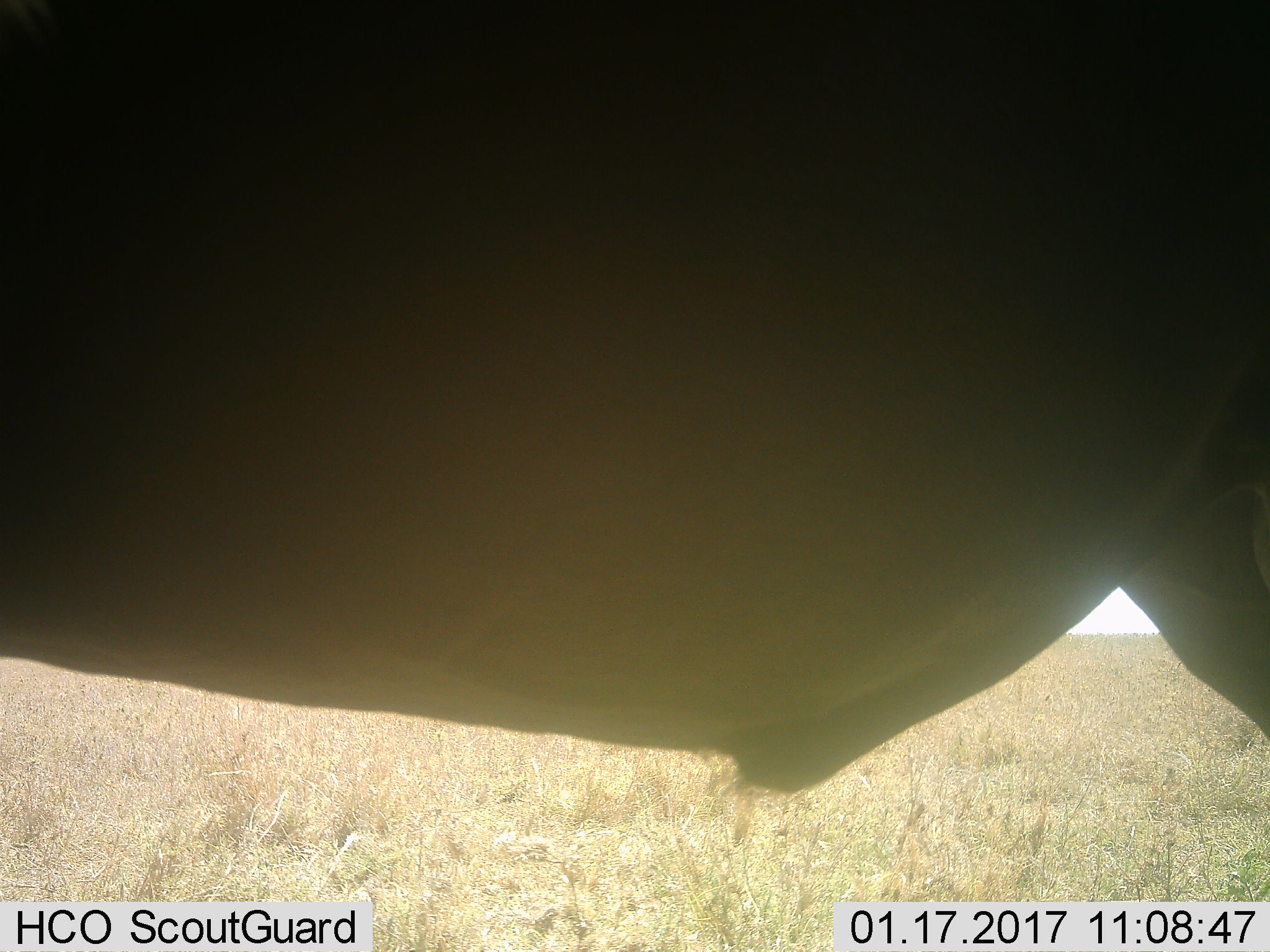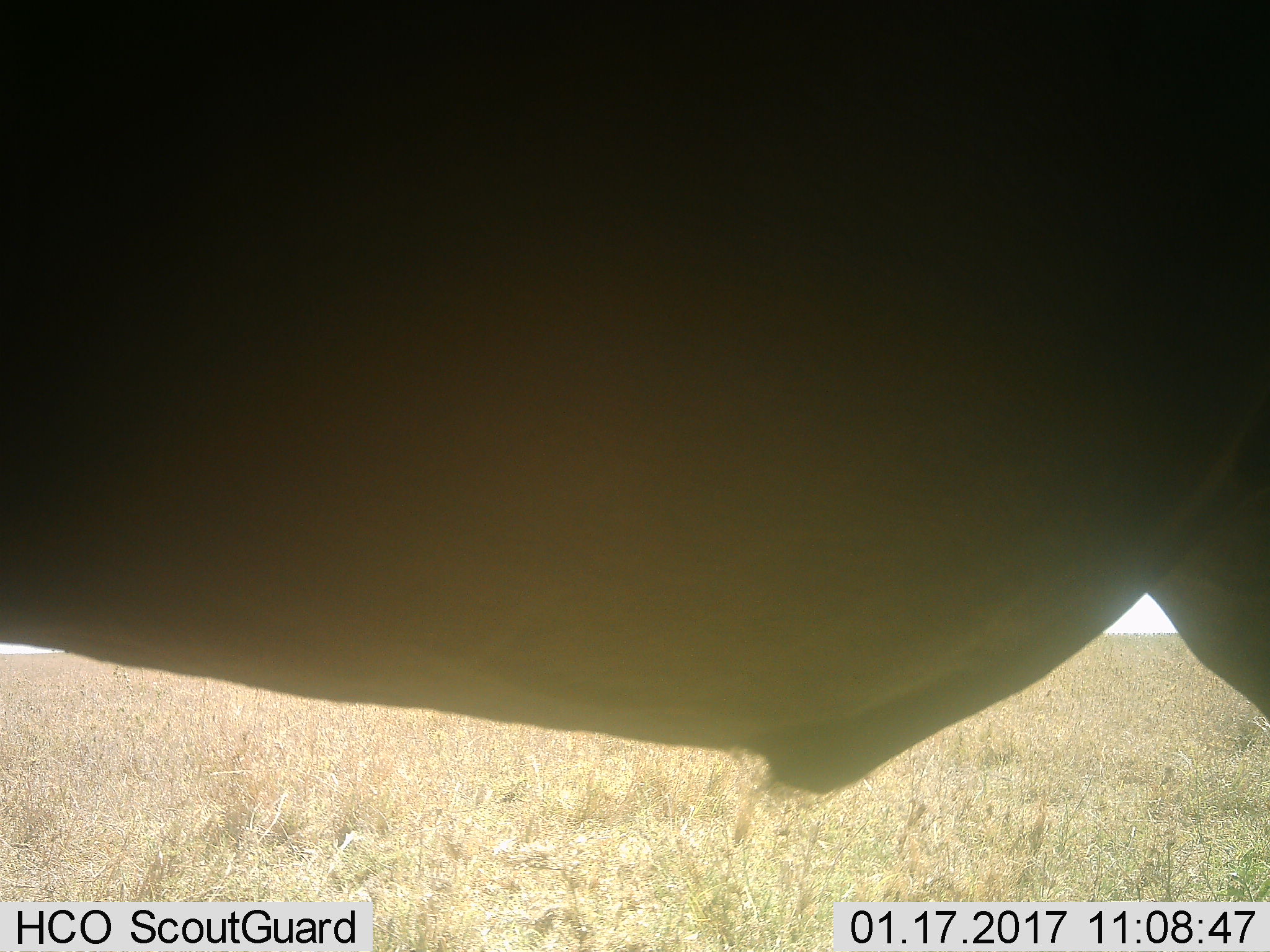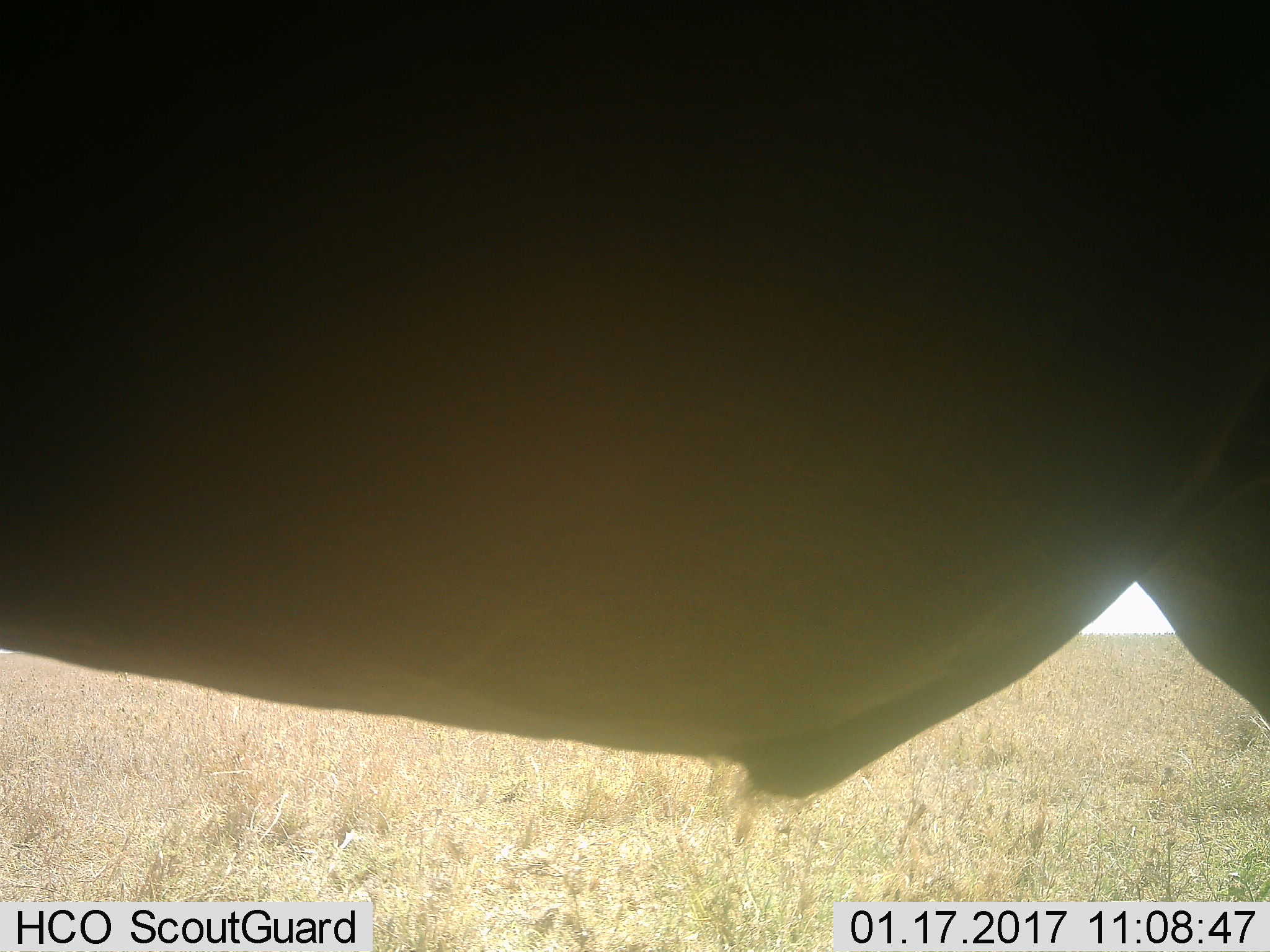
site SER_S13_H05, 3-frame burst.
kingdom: Animalia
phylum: Chordata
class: Mammalia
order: Artiodactyla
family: Bovidae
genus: Connochaetes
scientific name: Connochaetes taurinus taurinus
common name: blue wildebeest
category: wildebeestblue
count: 1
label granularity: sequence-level